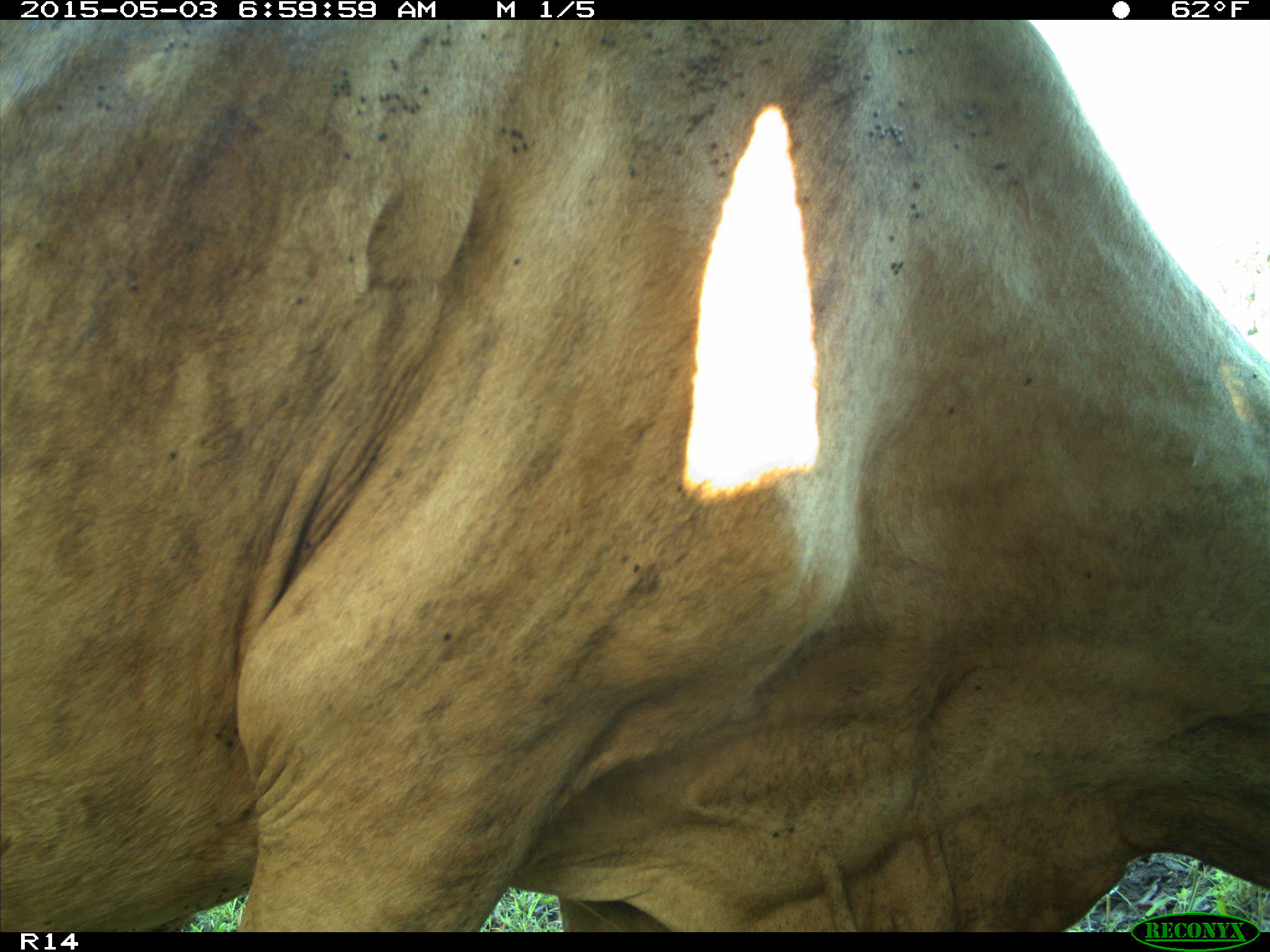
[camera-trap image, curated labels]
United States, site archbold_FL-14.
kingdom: Animalia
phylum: Chordata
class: Mammalia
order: Artiodactyla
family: Bovidae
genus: Bos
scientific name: Bos taurus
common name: domestic cow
Bos taurus (domestic cow).